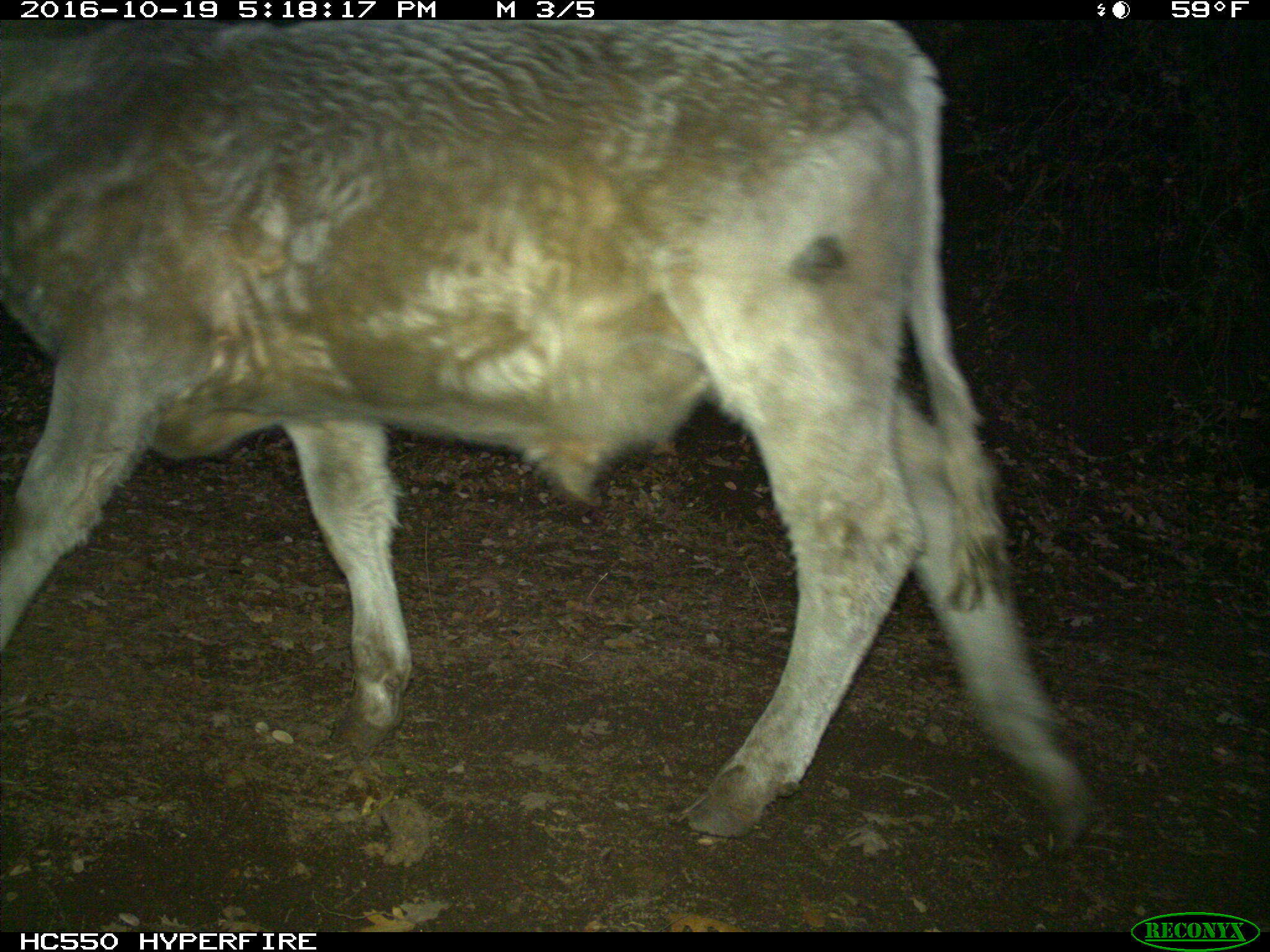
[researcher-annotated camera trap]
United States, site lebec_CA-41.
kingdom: Animalia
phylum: Chordata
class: Mammalia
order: Artiodactyla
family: Bovidae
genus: Bos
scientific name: Bos taurus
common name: domestic cow